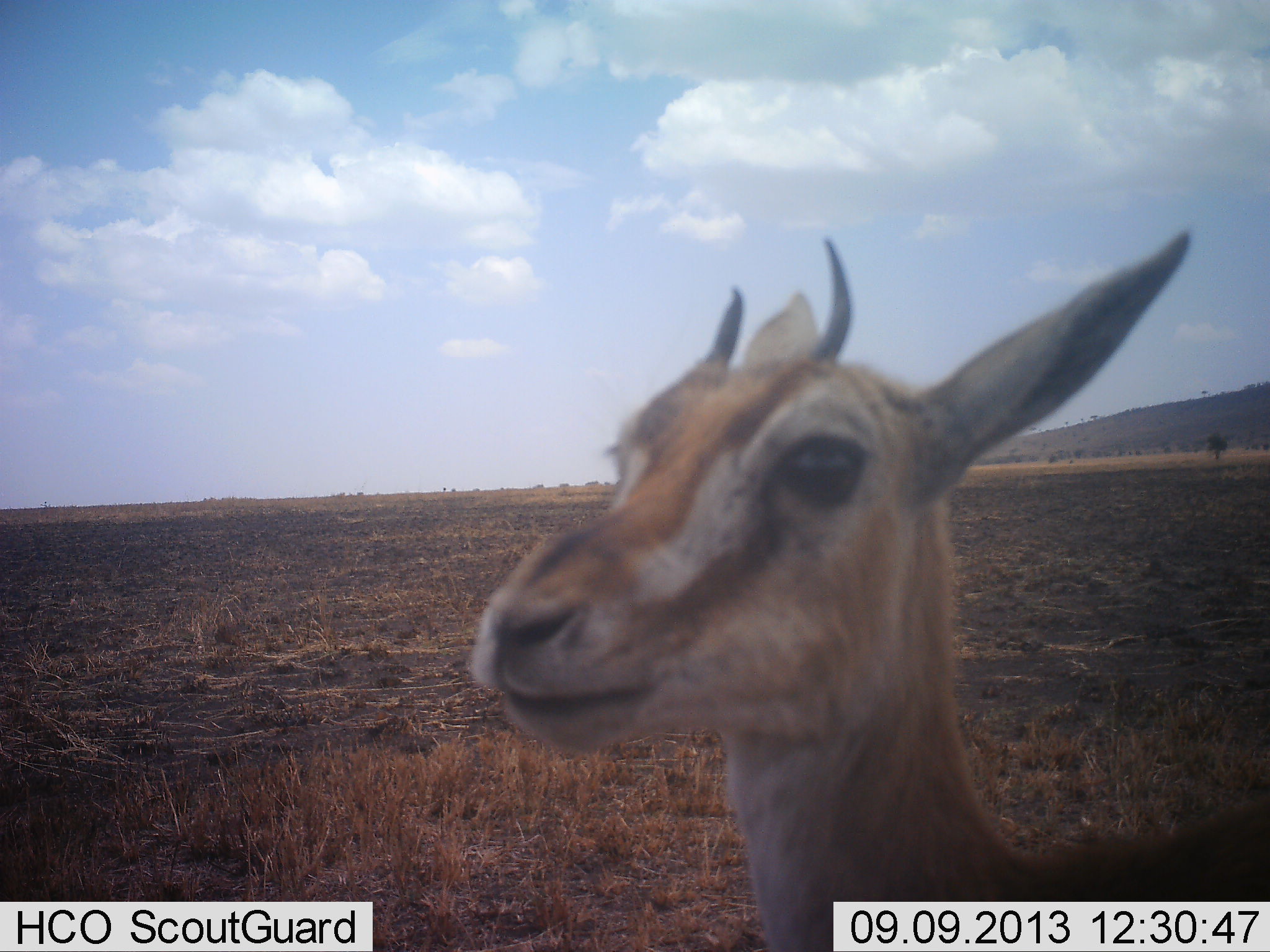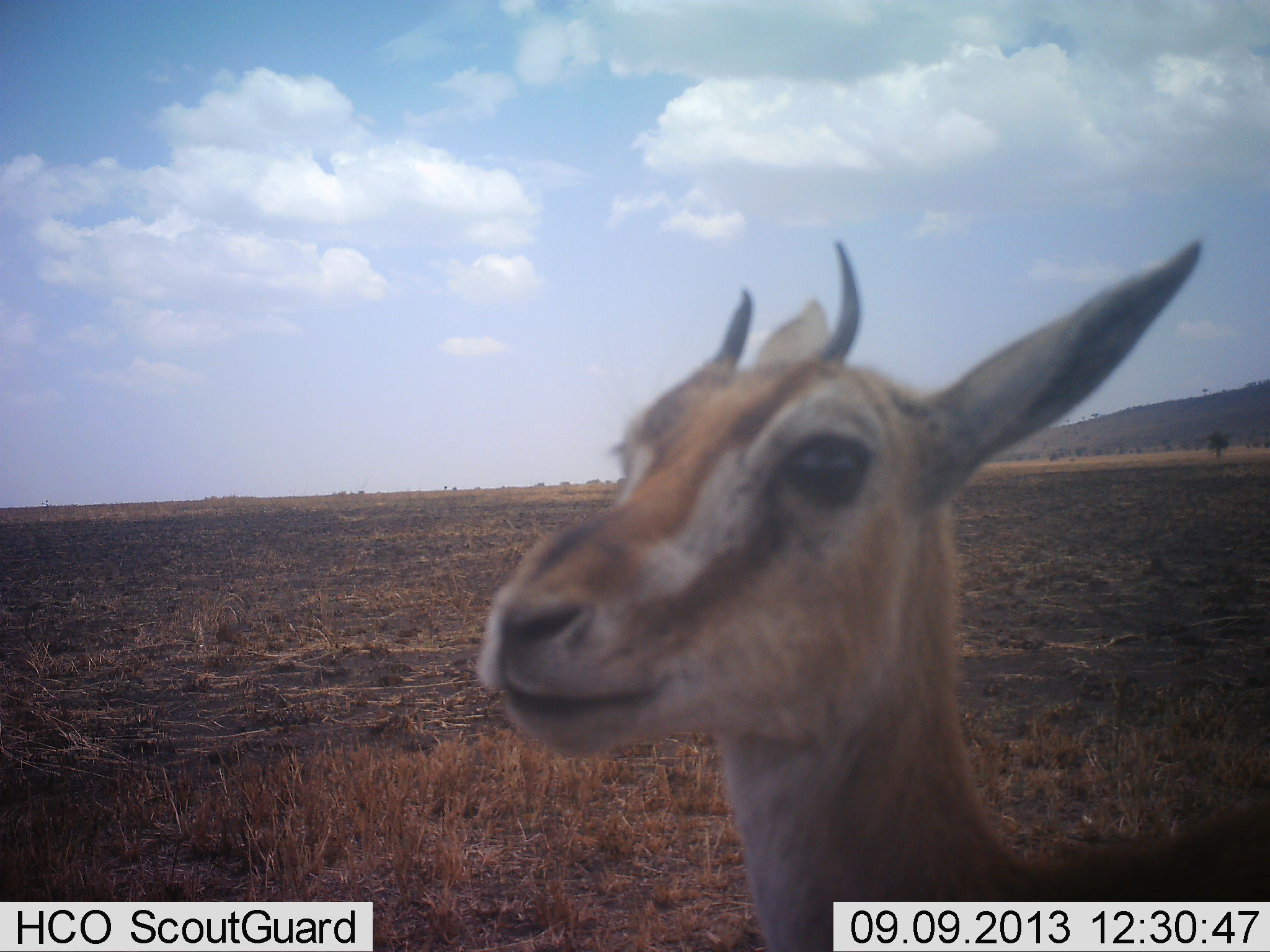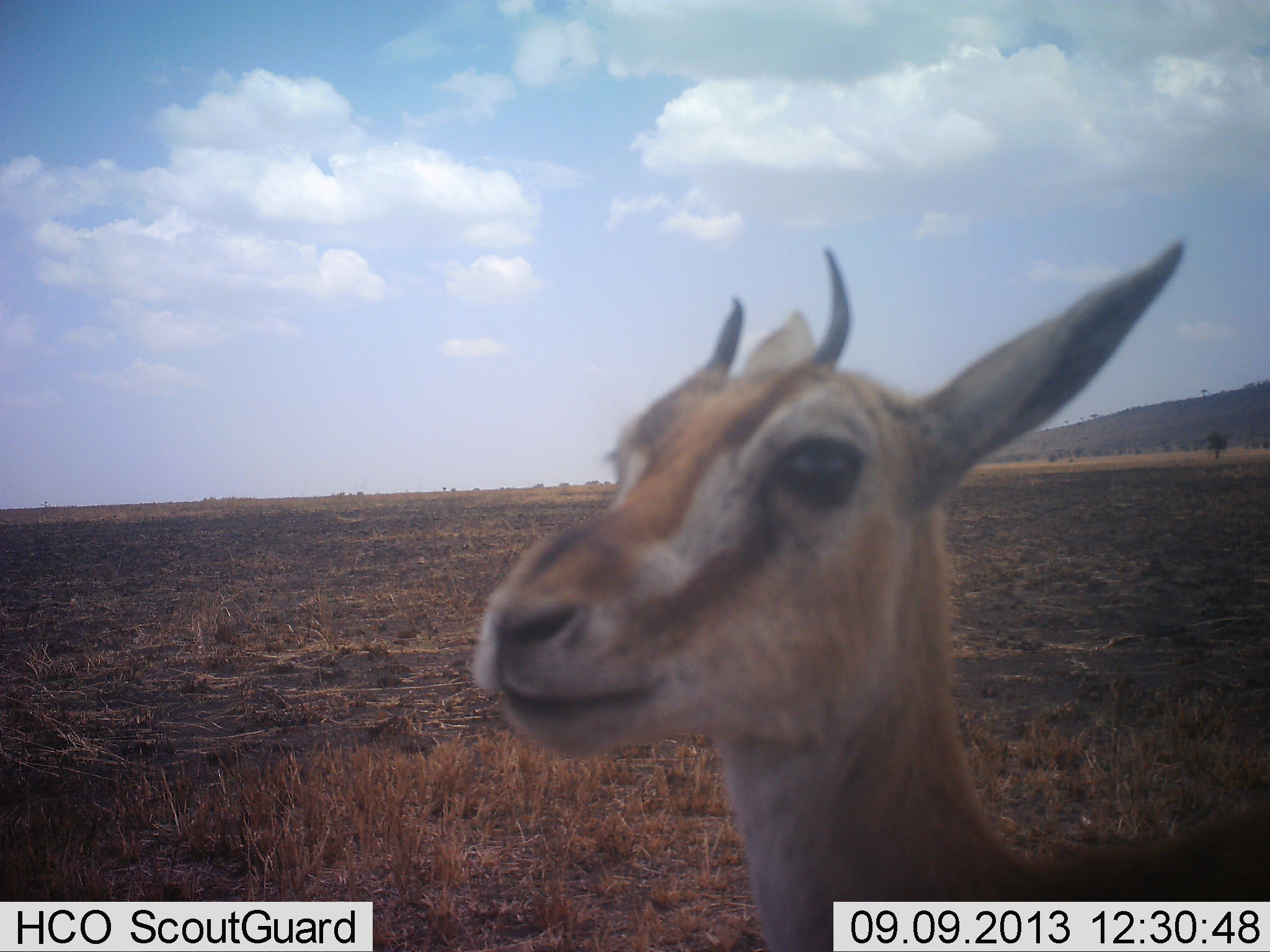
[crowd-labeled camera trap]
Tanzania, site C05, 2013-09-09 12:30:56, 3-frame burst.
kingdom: Animalia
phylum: Chordata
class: Mammalia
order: Artiodactyla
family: Bovidae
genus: Eudorcas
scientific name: Eudorcas thomsonii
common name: thomson's gazelle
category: gazellethomsons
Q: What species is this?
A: Gazellethomsons (thomson's gazelle) (Eudorcas thomsonii).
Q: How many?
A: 1.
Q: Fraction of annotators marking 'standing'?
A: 70%.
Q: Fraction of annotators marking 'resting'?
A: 0%.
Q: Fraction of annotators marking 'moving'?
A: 0%.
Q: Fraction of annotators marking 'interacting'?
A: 0%.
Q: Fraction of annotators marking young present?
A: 10%.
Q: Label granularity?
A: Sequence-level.